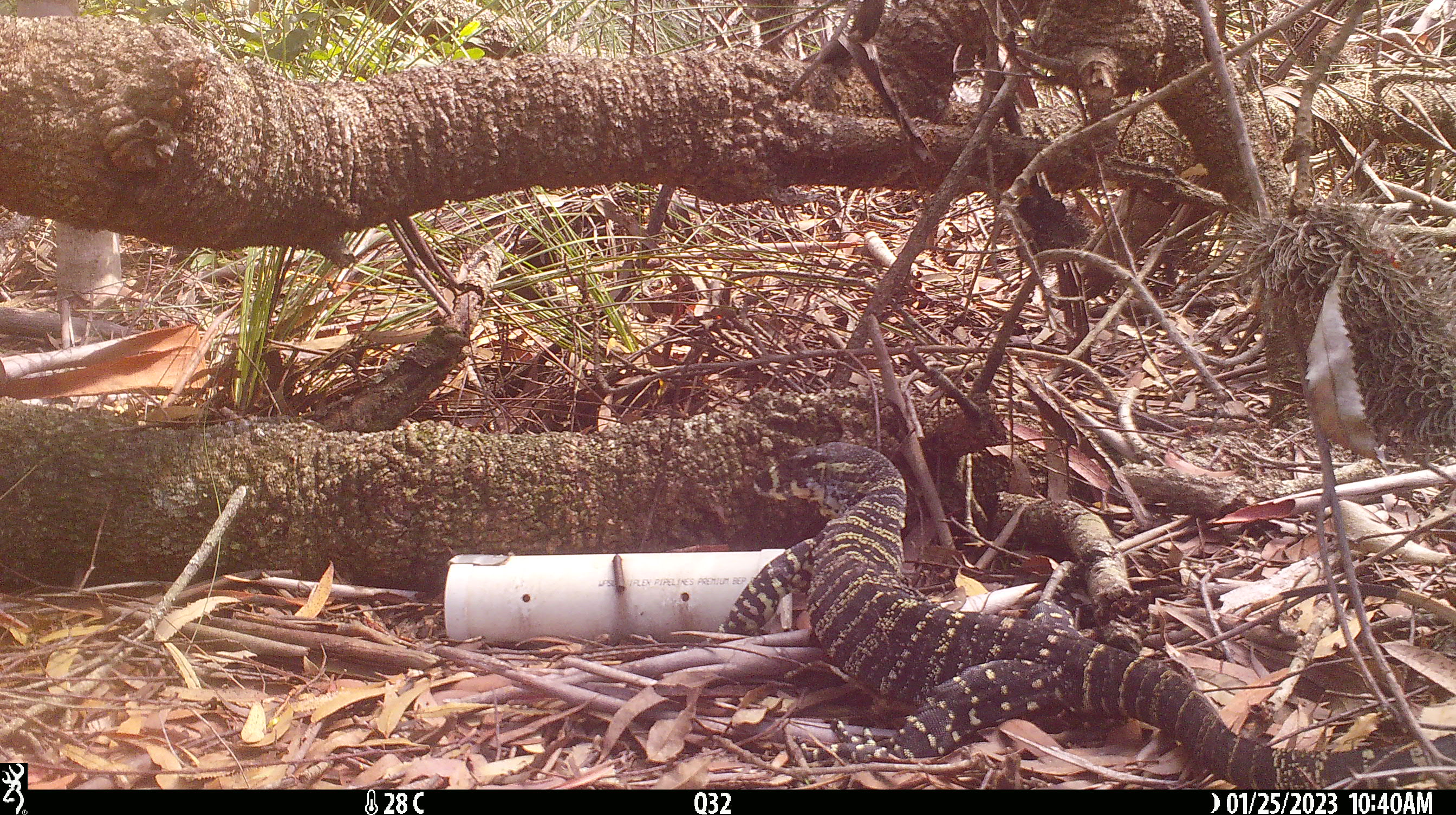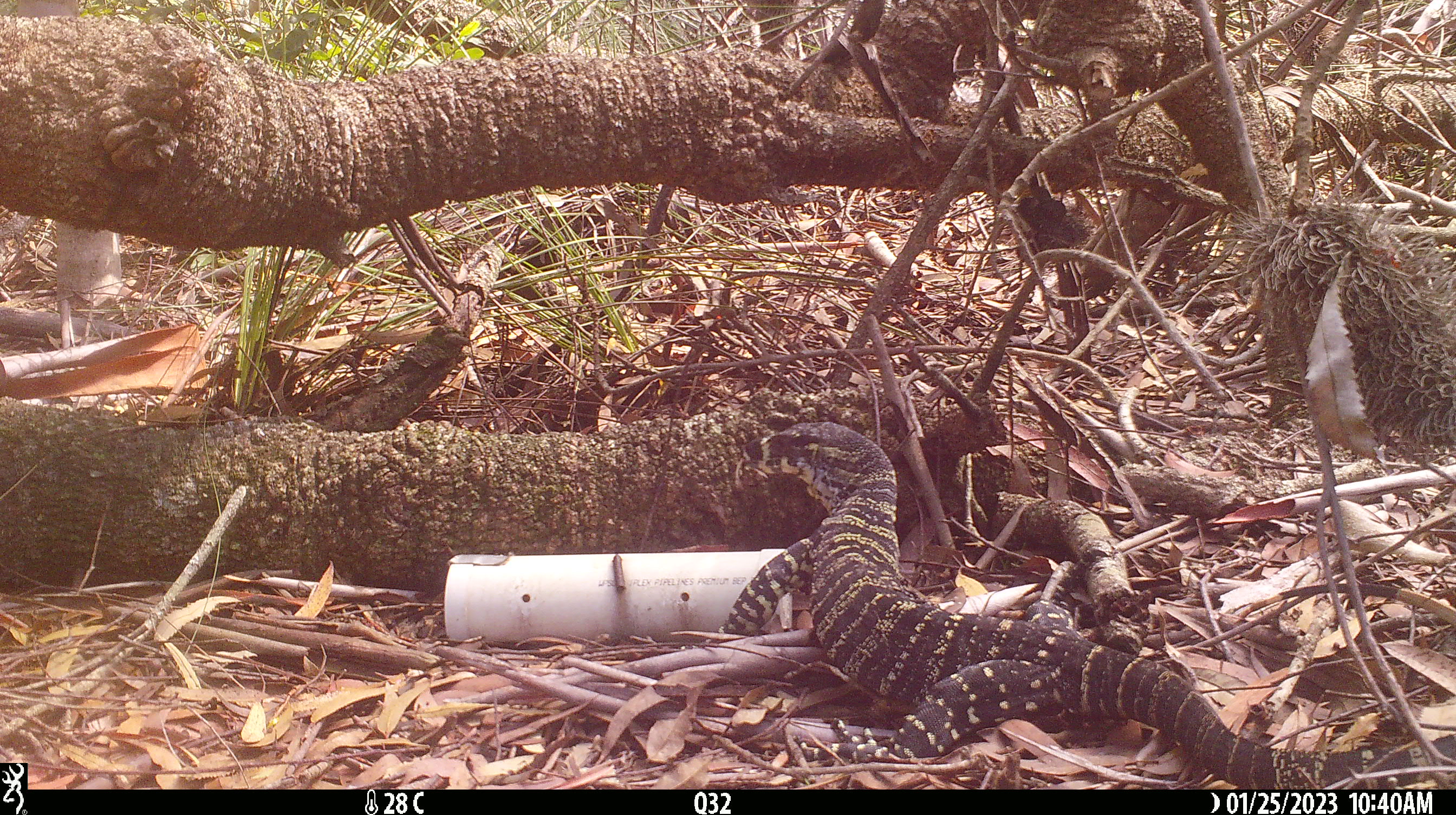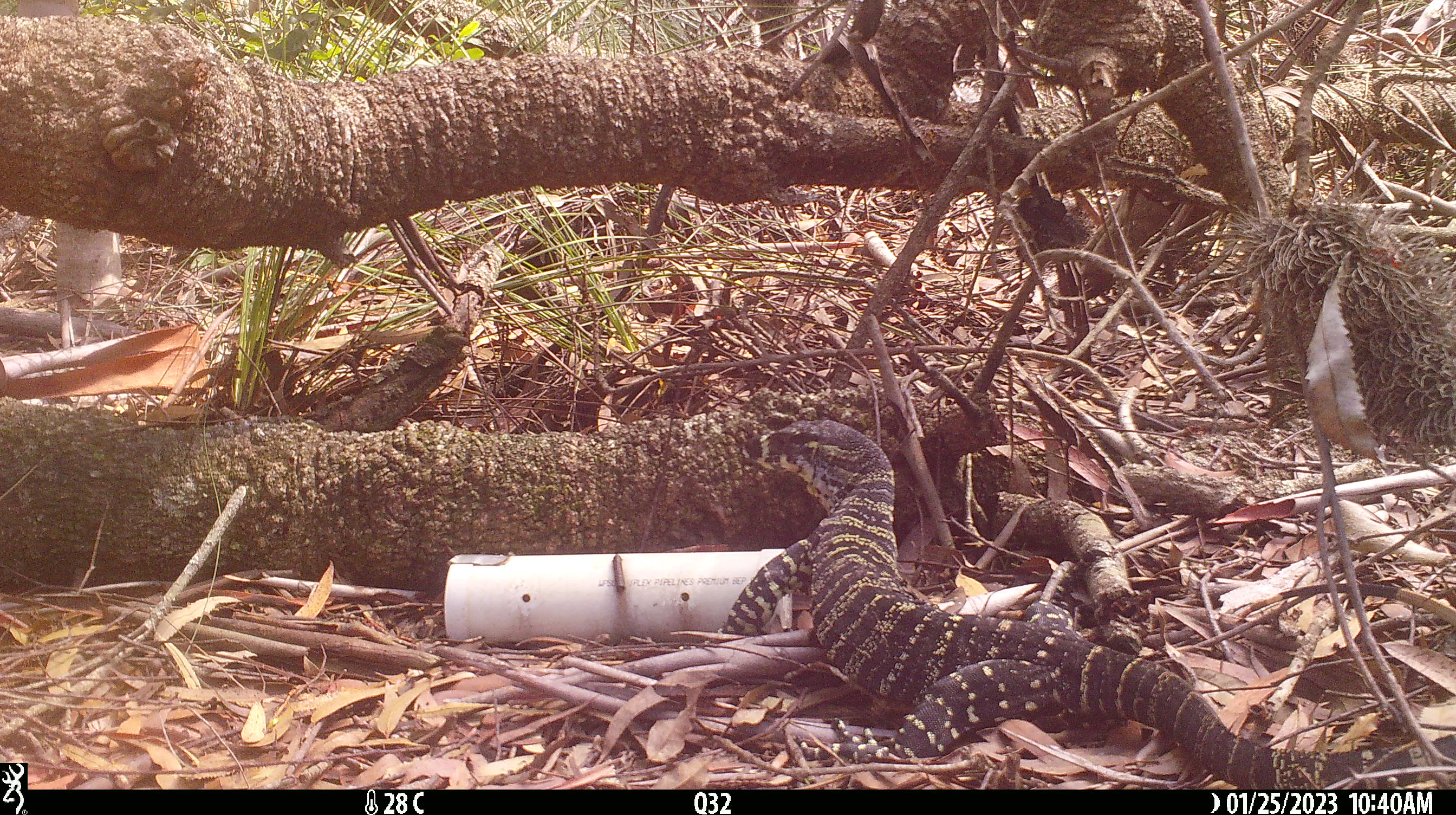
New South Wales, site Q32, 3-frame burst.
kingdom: Animalia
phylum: Chordata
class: Reptilia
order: Squamata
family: Varanidae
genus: Varanus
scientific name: Varanus varius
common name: lace monitor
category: goanna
Goanna (lace monitor) (Varanus varius).